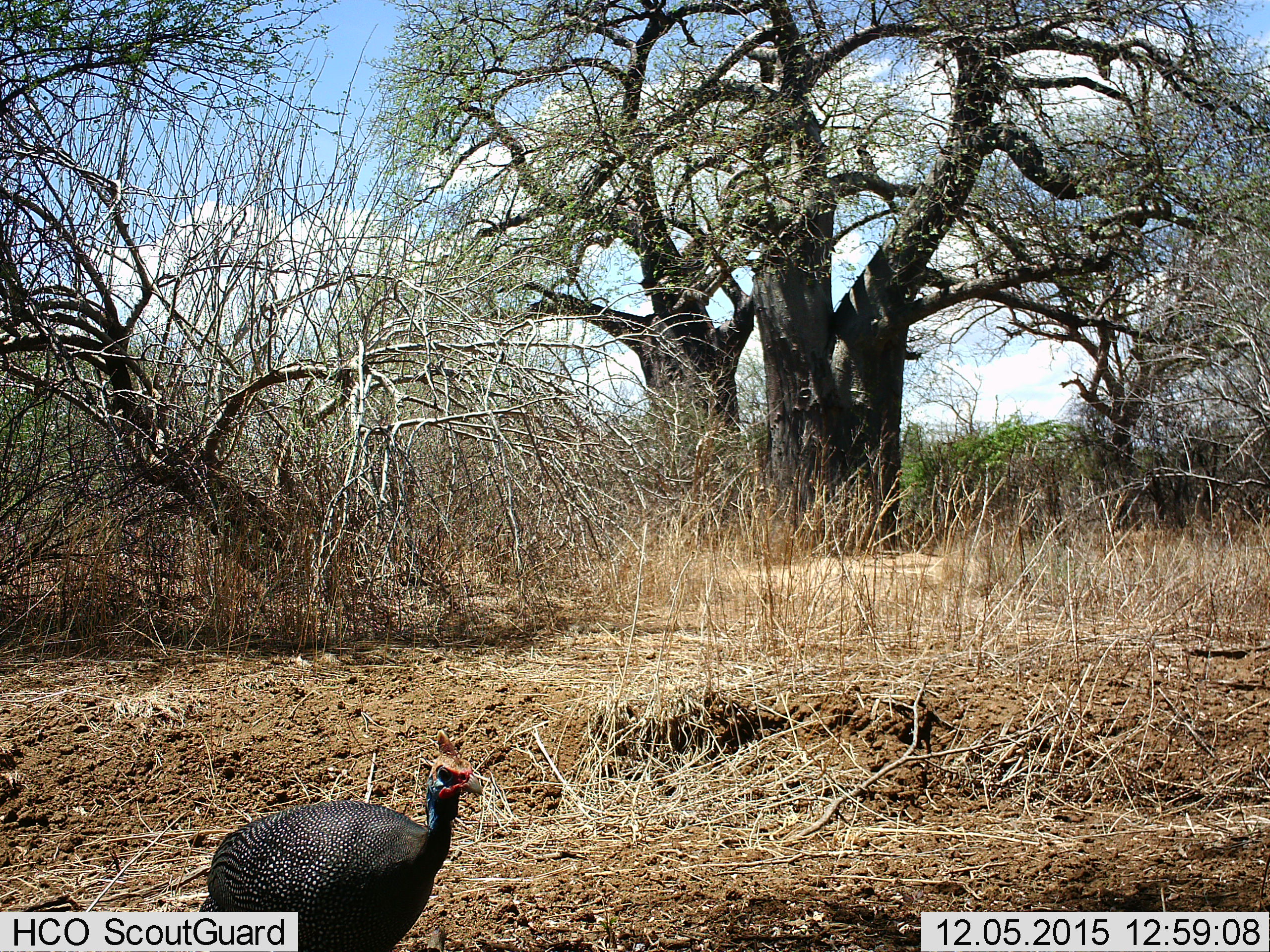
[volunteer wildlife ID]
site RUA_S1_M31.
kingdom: Animalia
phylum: Chordata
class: Aves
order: Galliformes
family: Numididae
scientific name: Numididae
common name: guineafowl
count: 1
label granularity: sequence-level